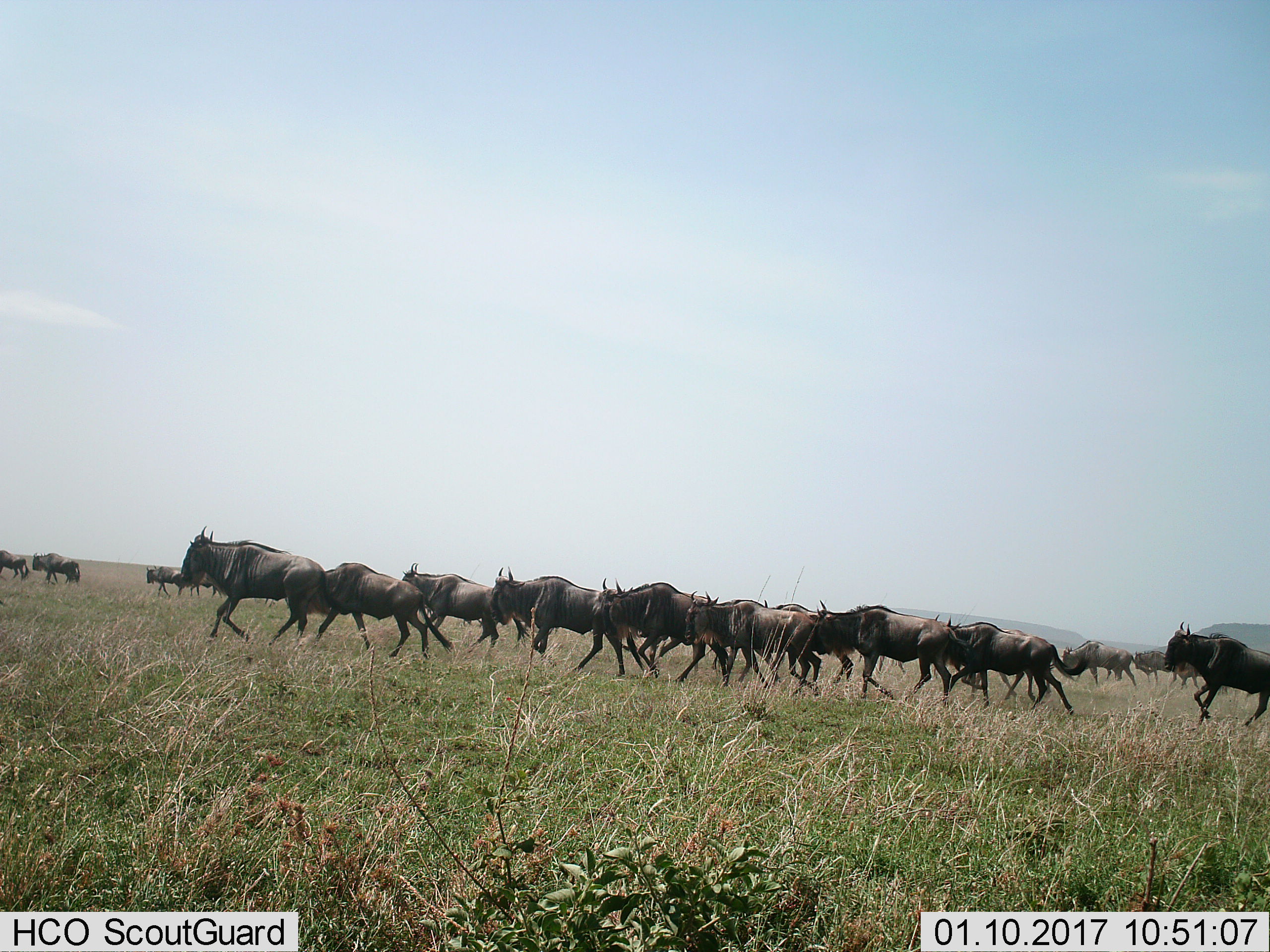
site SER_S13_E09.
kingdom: Animalia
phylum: Chordata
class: Mammalia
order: Artiodactyla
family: Bovidae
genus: Connochaetes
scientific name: Connochaetes taurinus taurinus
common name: blue wildebeest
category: wildebeestblue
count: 11-50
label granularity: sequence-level